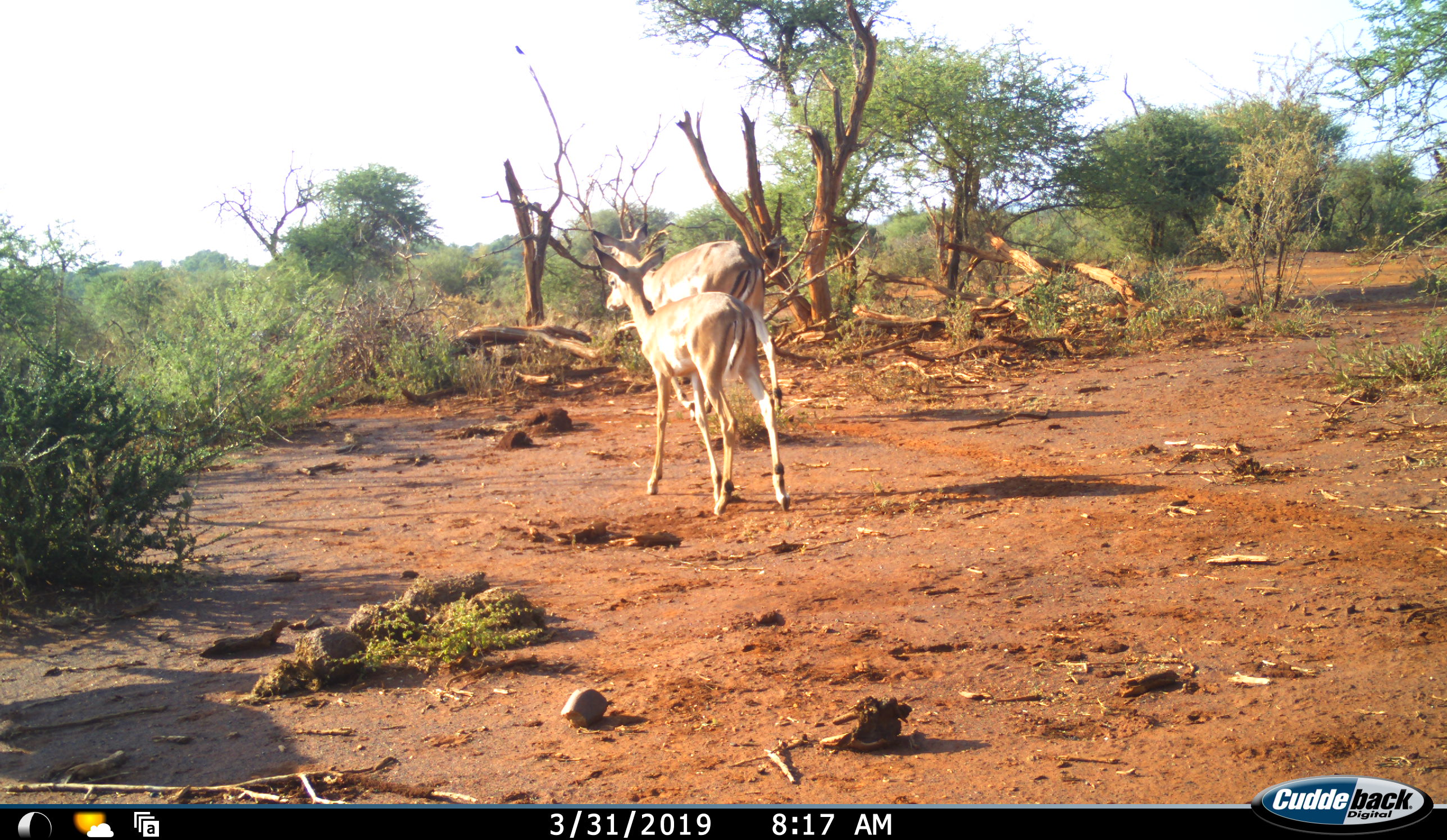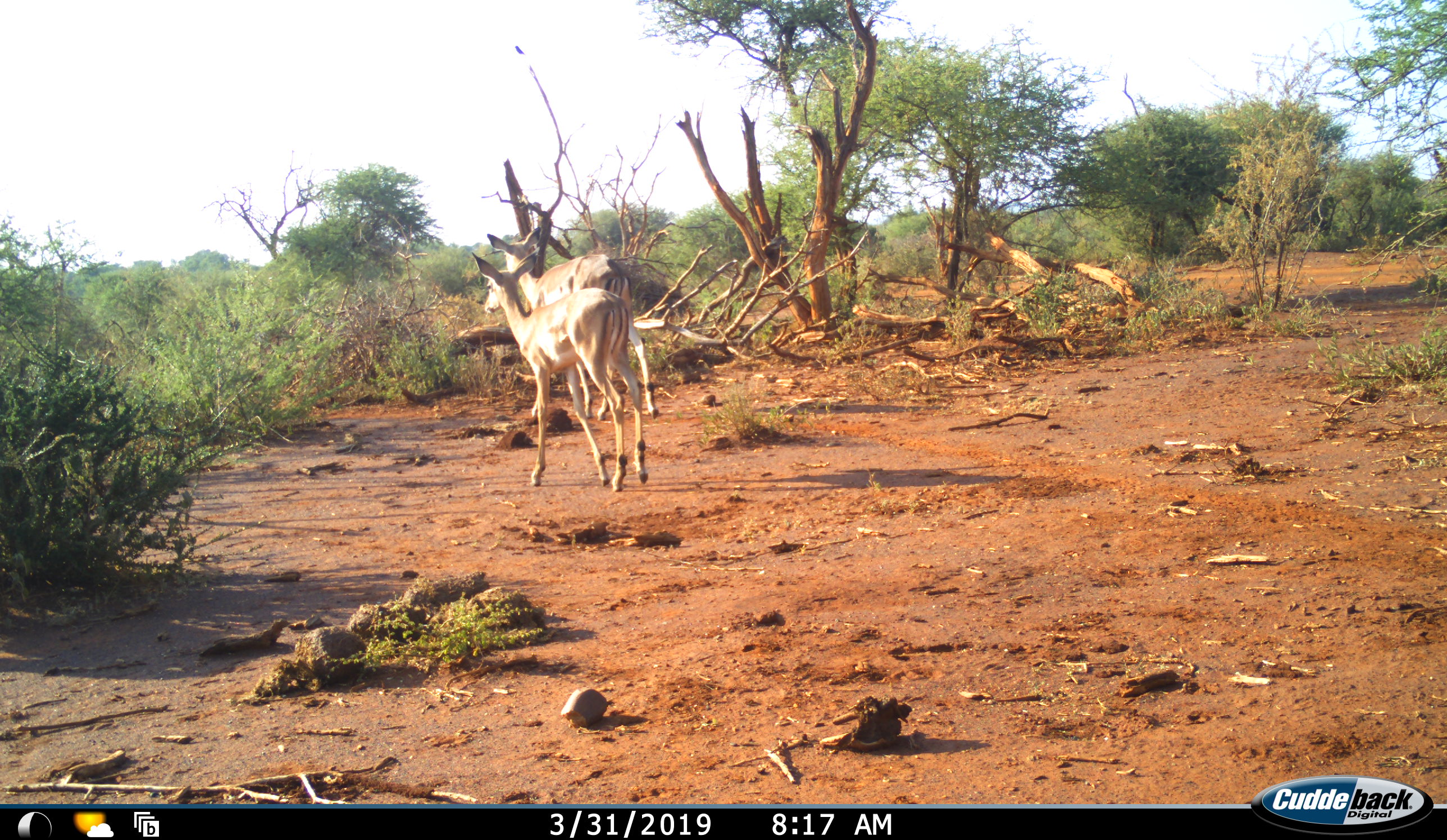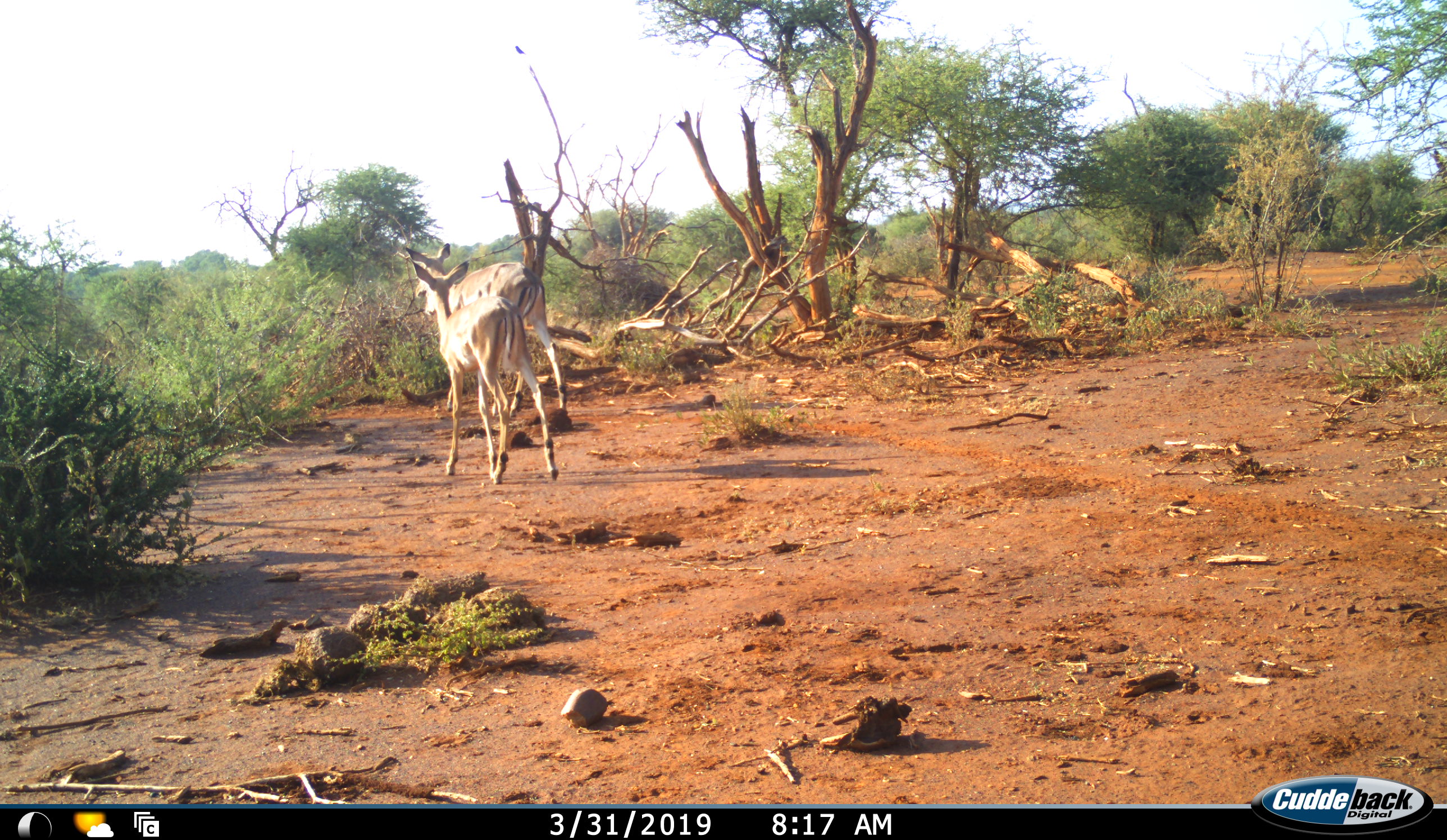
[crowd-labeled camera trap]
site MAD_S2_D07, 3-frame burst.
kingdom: Animalia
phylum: Chordata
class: Mammalia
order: Artiodactyla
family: Bovidae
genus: Aepyceros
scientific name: Aepyceros melampus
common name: impala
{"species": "impala (Aepyceros melampus)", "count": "2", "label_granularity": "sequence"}